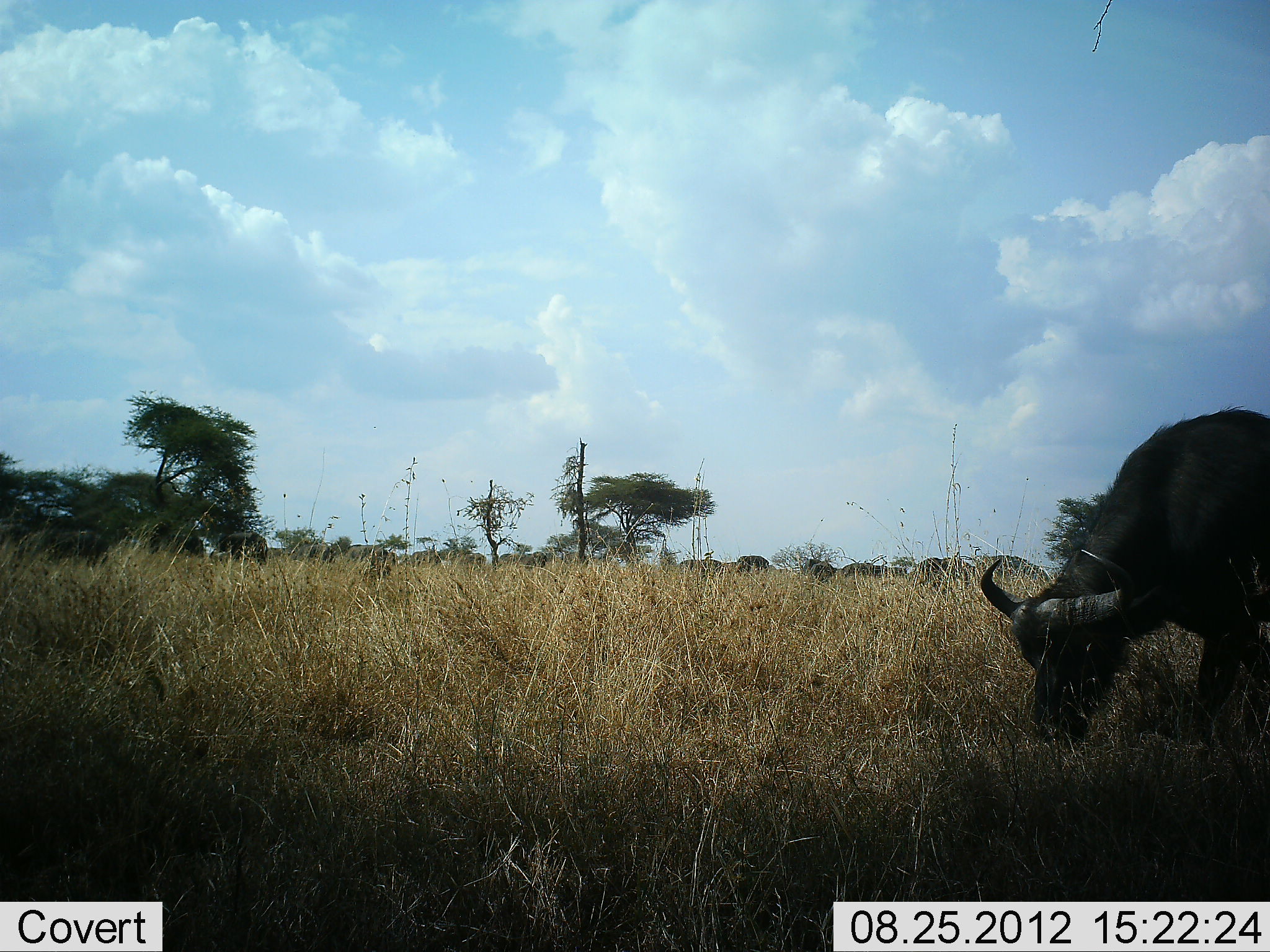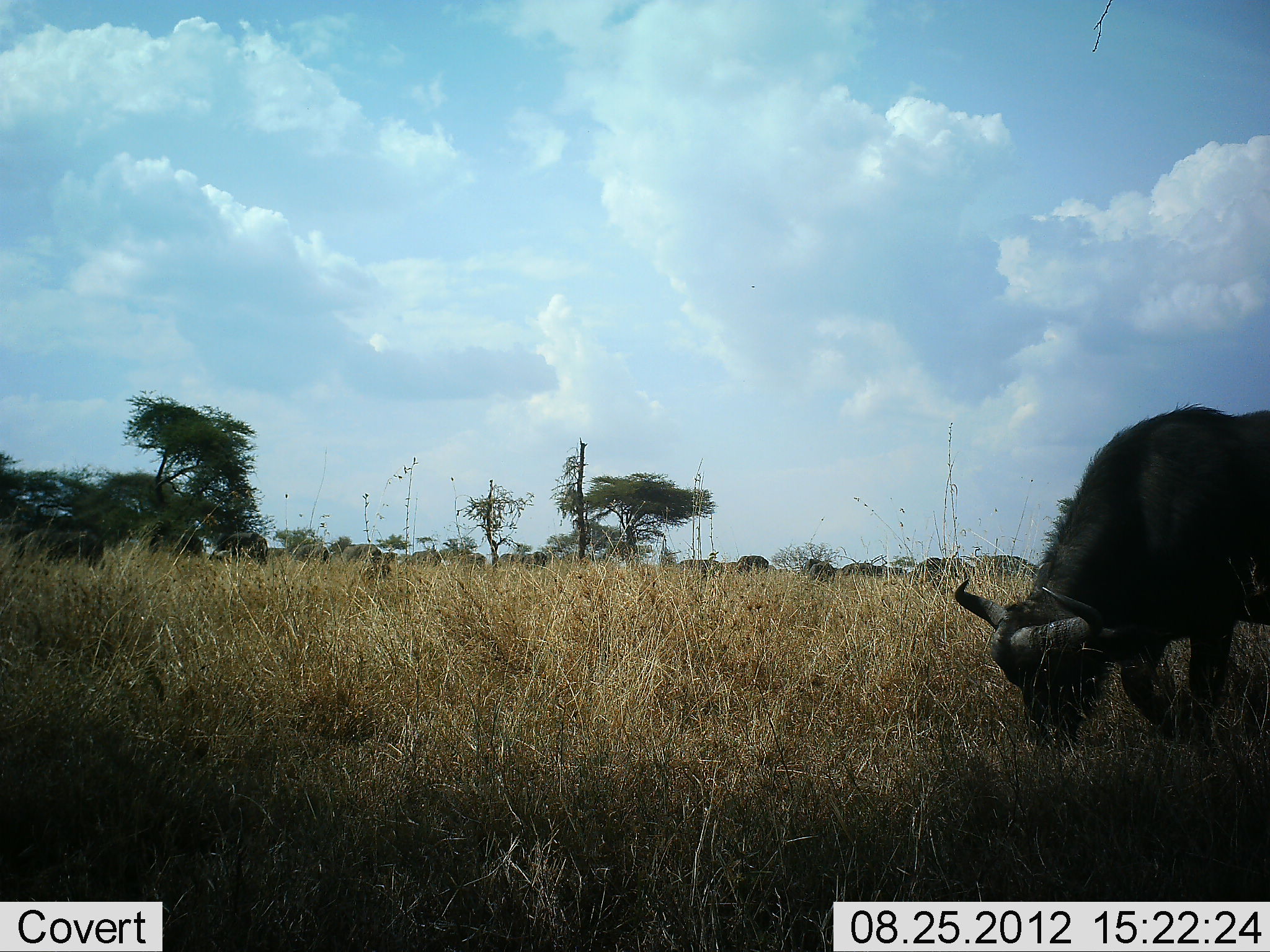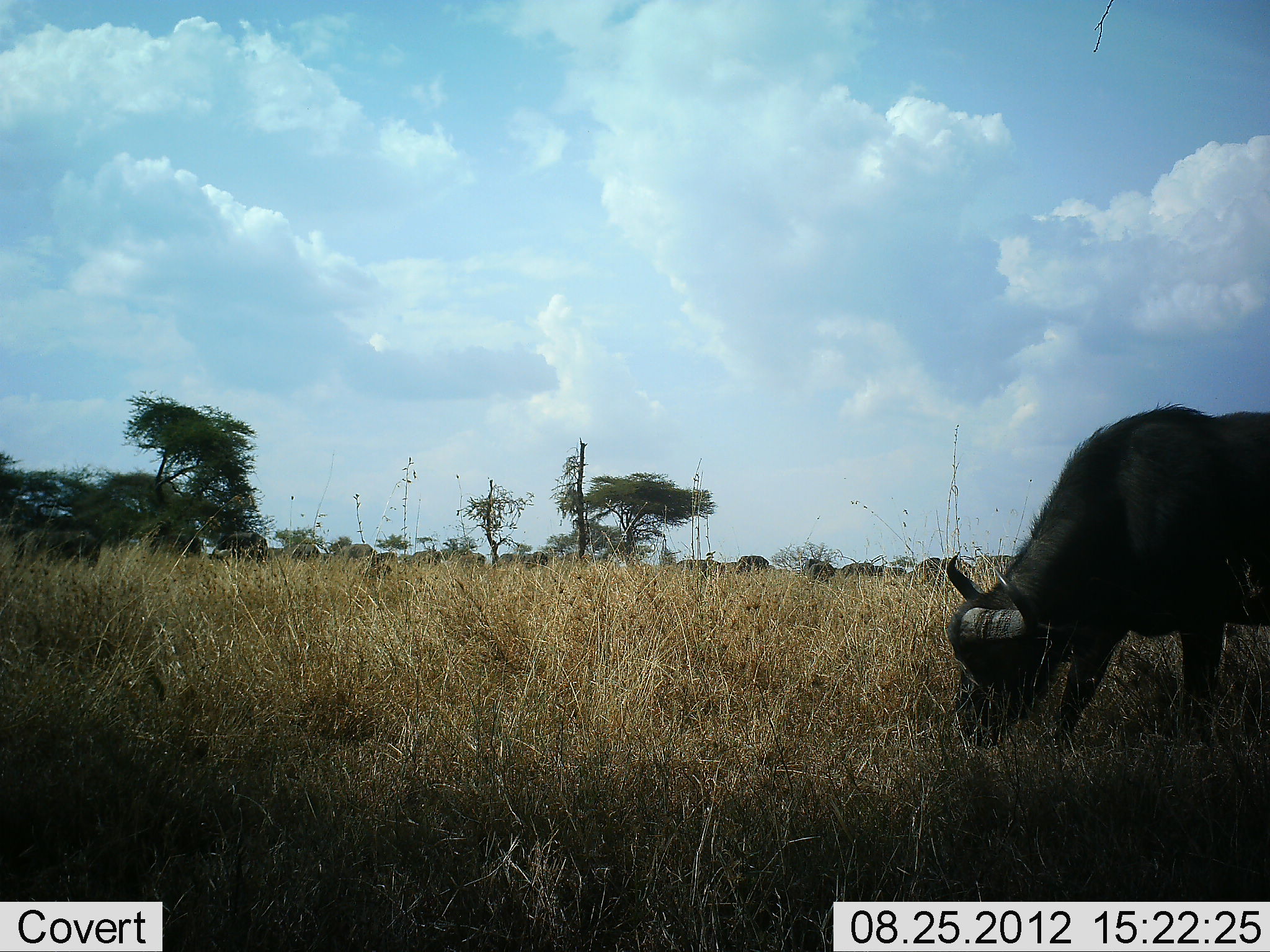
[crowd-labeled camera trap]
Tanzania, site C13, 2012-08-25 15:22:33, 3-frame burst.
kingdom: Animalia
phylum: Chordata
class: Mammalia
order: Artiodactyla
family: Bovidae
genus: Syncerus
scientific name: Syncerus caffer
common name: cape buffalo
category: buffalo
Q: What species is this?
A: Buffalo (cape buffalo) (Syncerus caffer).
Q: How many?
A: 1.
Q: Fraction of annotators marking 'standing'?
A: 18%.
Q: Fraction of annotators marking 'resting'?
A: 0%.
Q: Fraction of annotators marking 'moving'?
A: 18%.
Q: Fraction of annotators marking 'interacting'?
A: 0%.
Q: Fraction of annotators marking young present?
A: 0%.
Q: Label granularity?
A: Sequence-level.